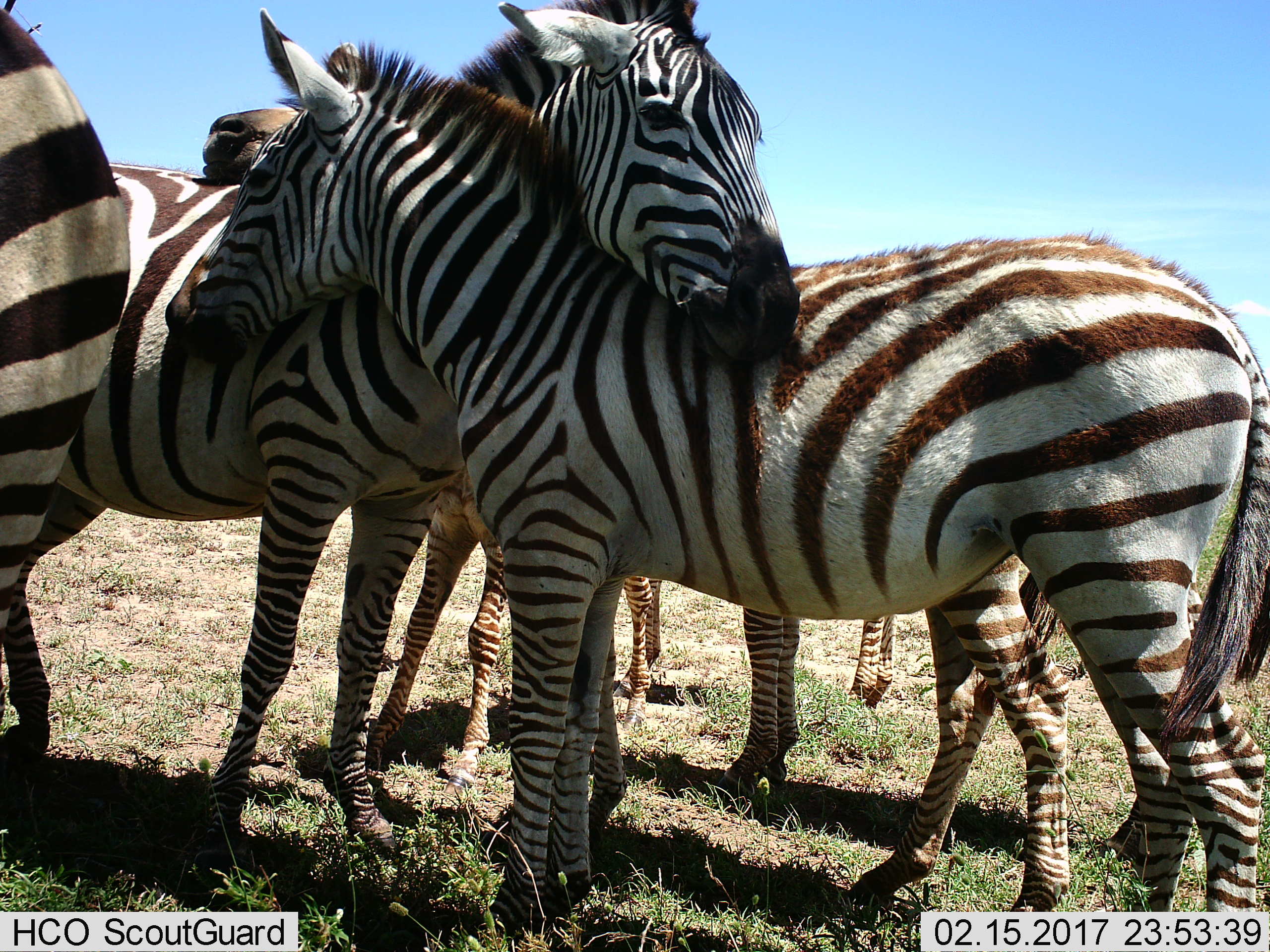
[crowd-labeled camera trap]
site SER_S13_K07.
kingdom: Animalia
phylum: Chordata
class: Mammalia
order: Perissodactyla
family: Equidae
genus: Equus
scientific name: Equus quagga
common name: plains zebra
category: zebraplains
Zebraplains (plains zebra) (Equus quagga), count 5. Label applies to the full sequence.